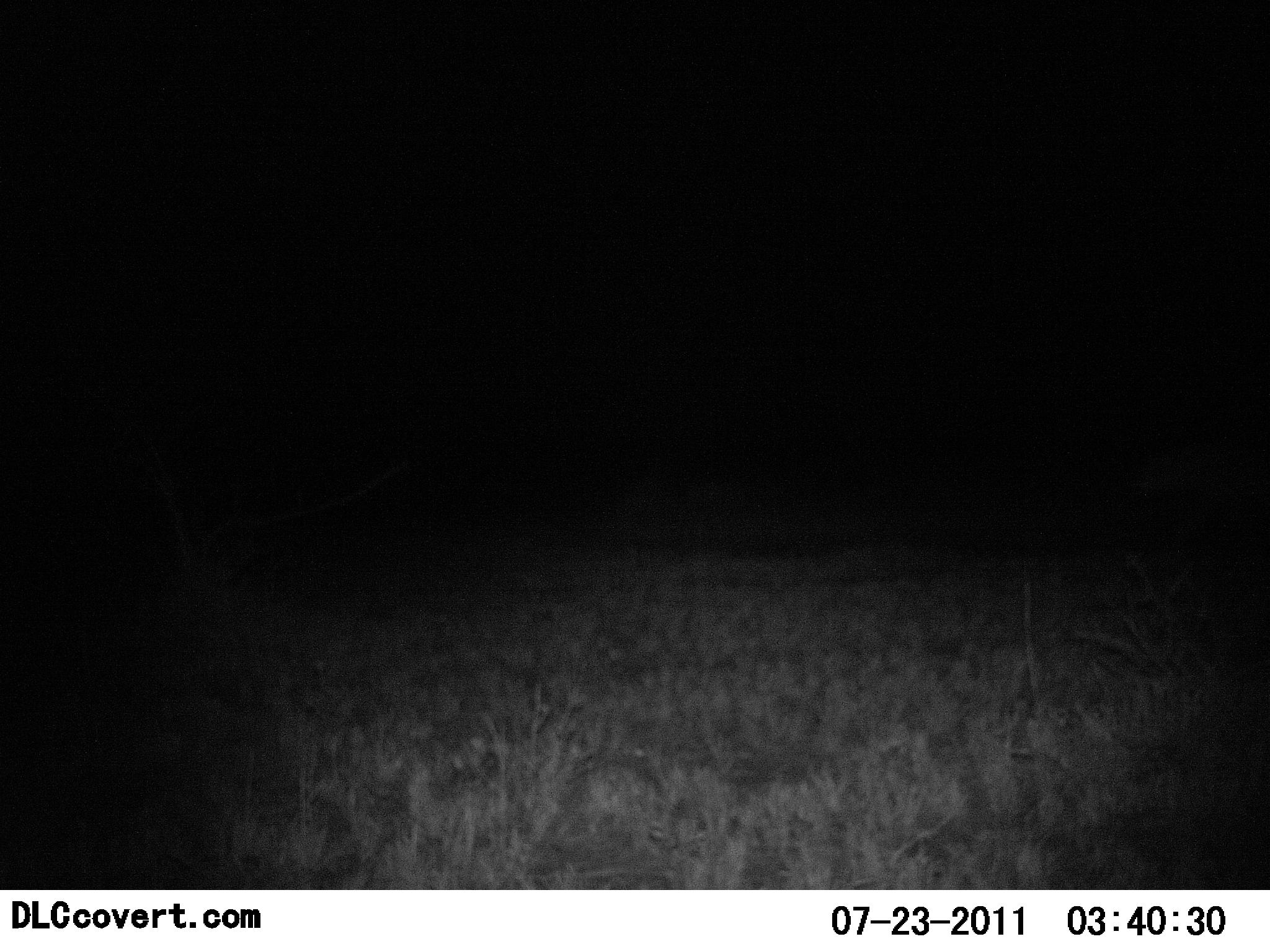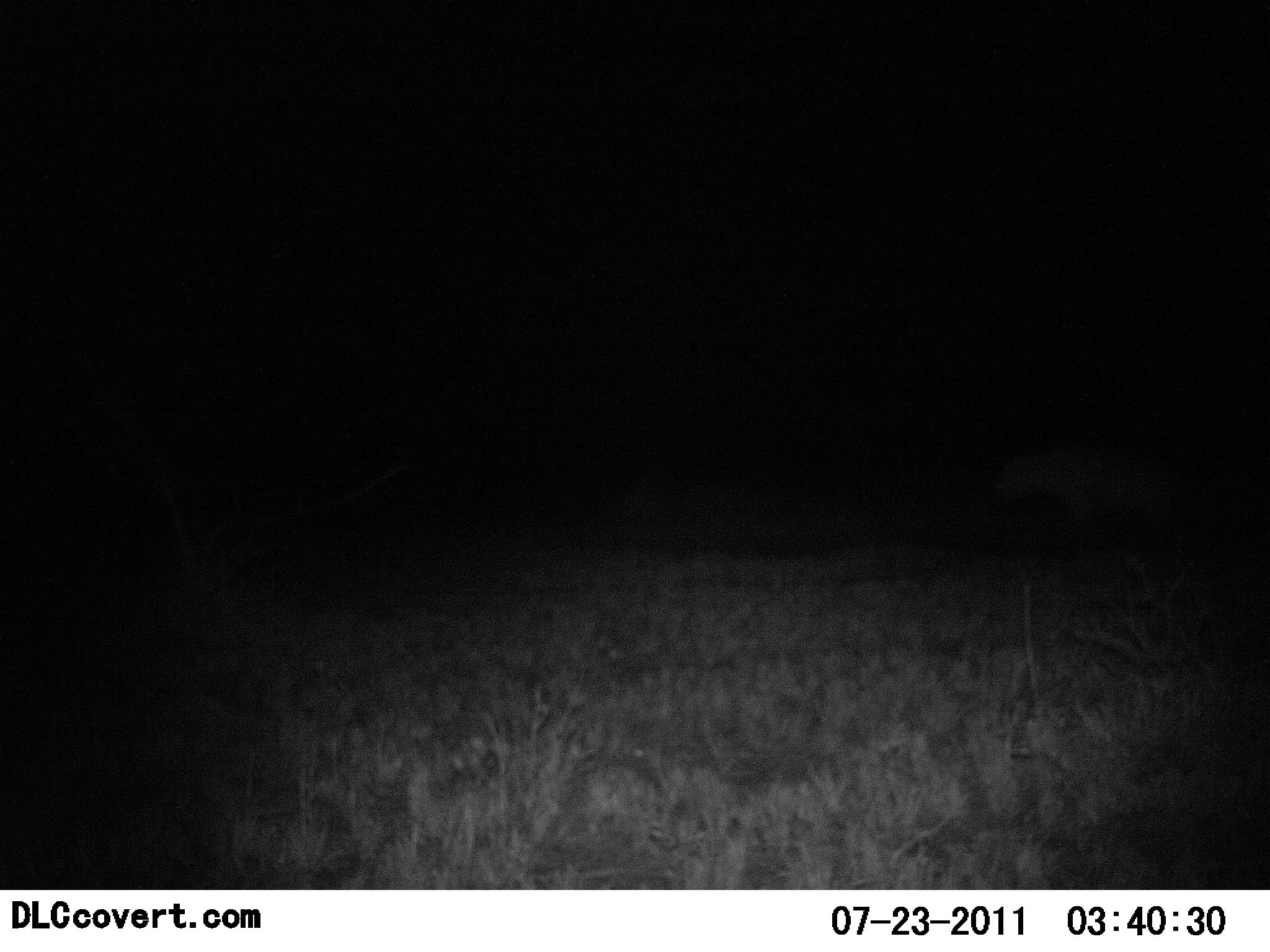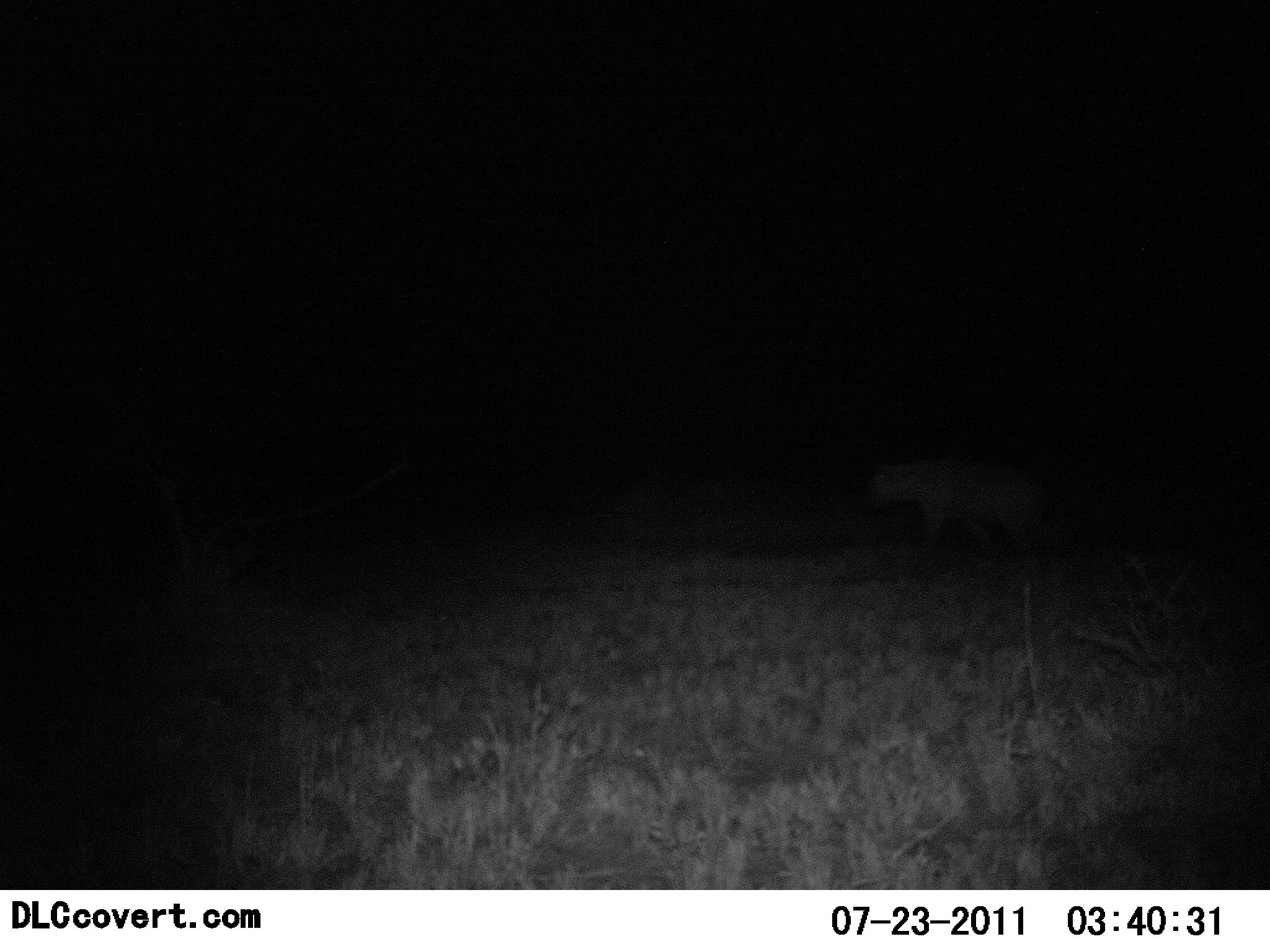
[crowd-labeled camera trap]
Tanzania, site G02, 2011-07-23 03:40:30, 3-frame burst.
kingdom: Animalia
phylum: Chordata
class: Mammalia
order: Carnivora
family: Hyaenidae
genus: Crocuta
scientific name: Crocuta crocuta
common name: spotted hyena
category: hyenaspotted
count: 1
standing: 10%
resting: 0%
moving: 100%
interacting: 0%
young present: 0%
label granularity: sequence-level